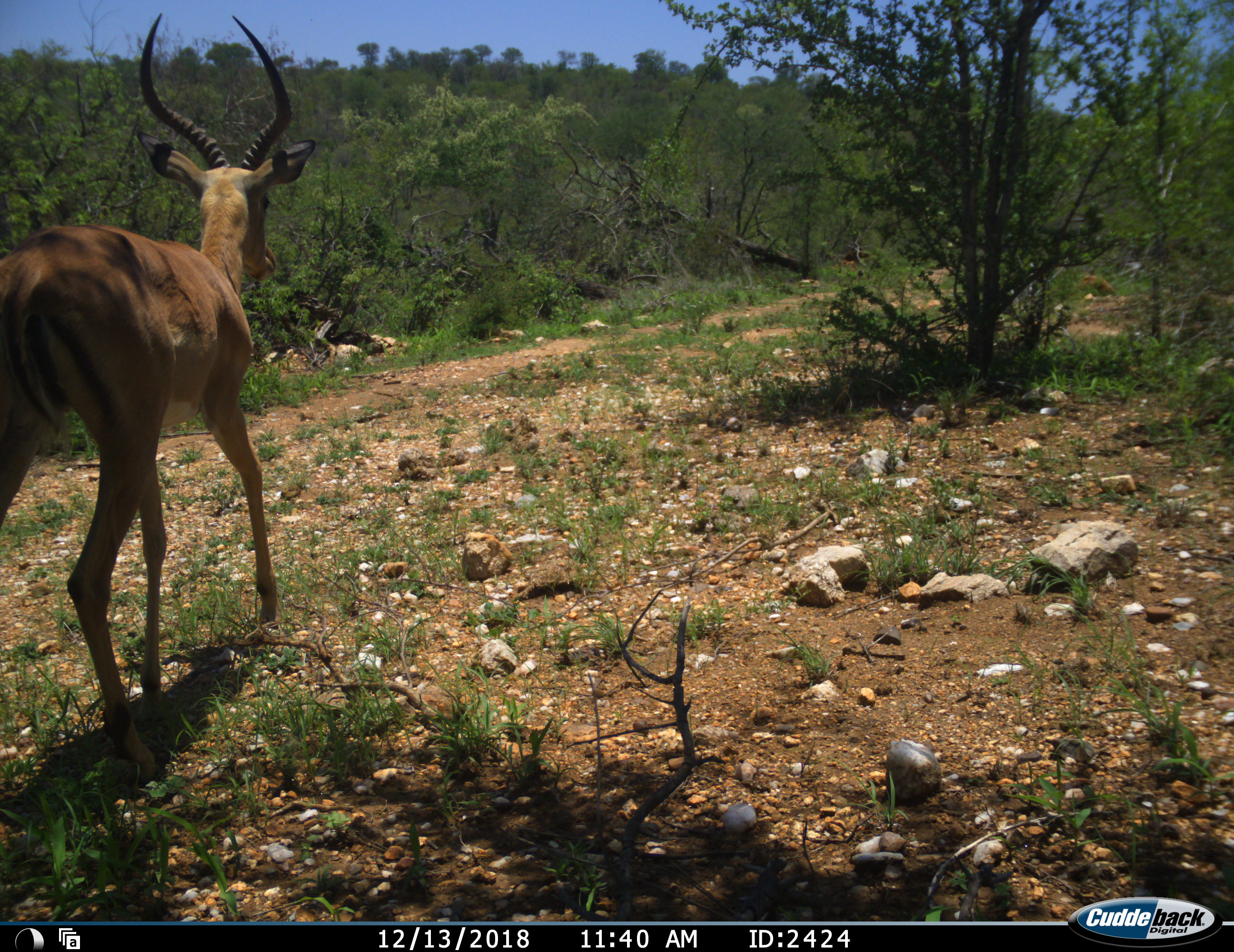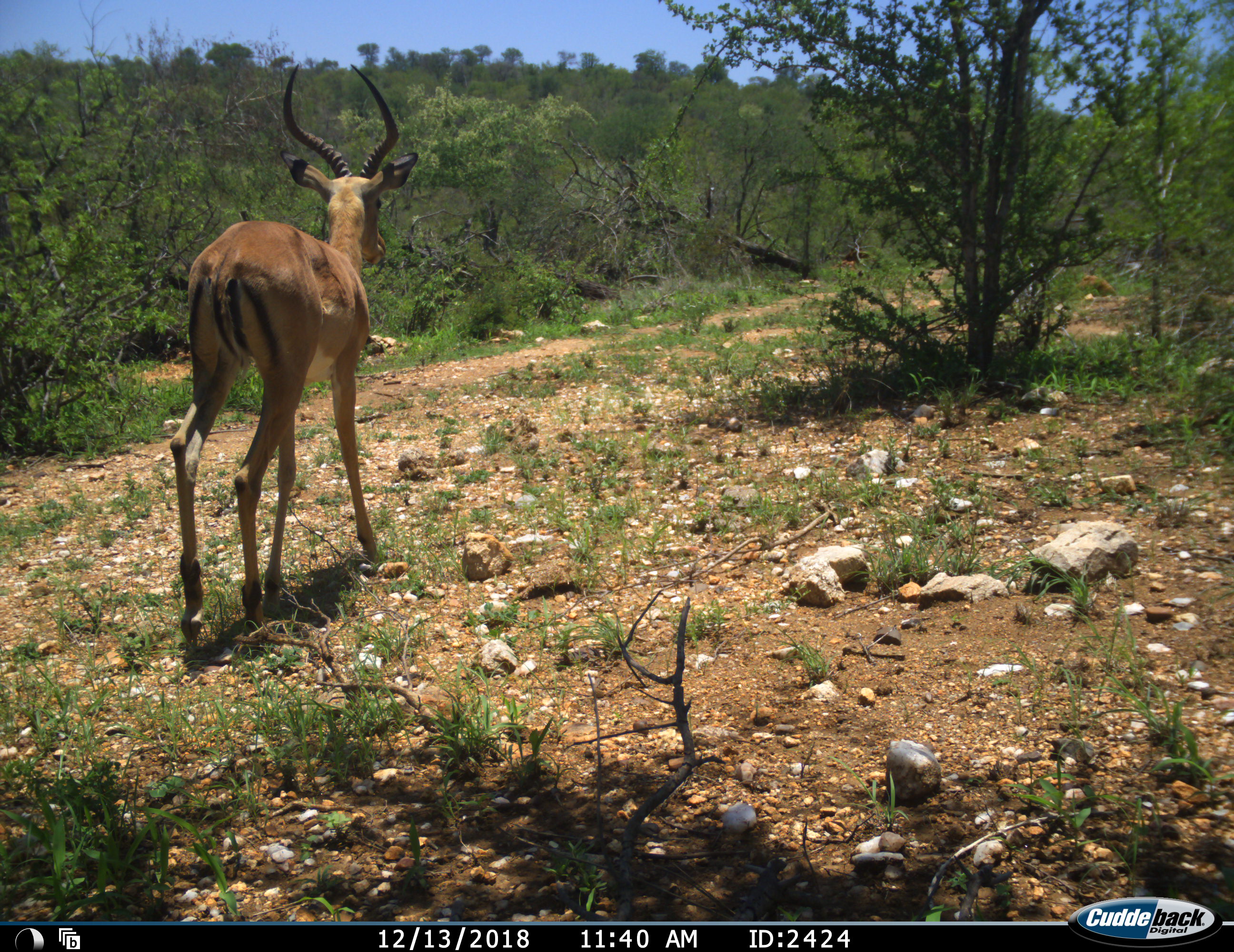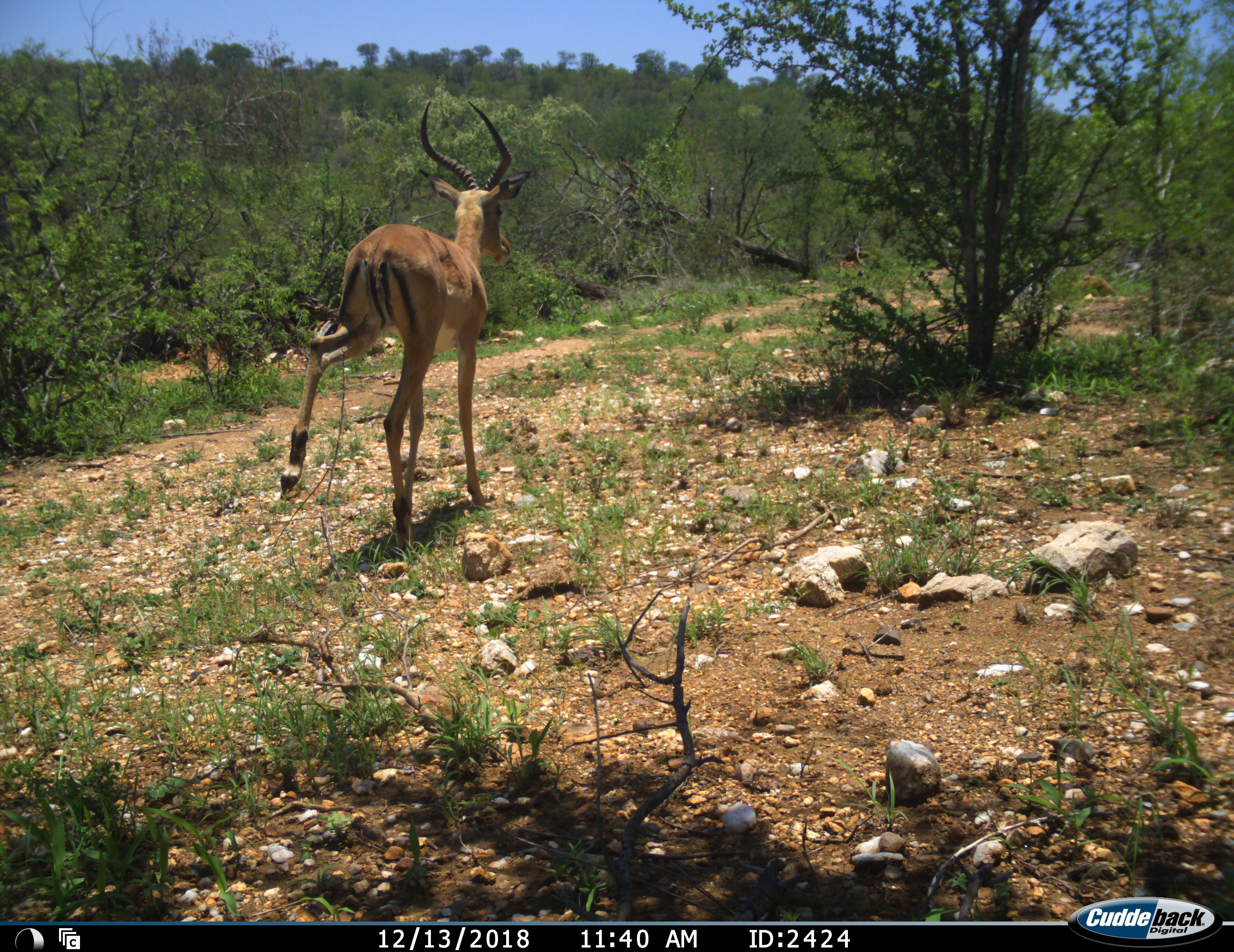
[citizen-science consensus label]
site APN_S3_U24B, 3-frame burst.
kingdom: Animalia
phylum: Chordata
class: Mammalia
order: Artiodactyla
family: Bovidae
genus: Aepyceros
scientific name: Aepyceros melampus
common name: impala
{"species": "impala (Aepyceros melampus)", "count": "1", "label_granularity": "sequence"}